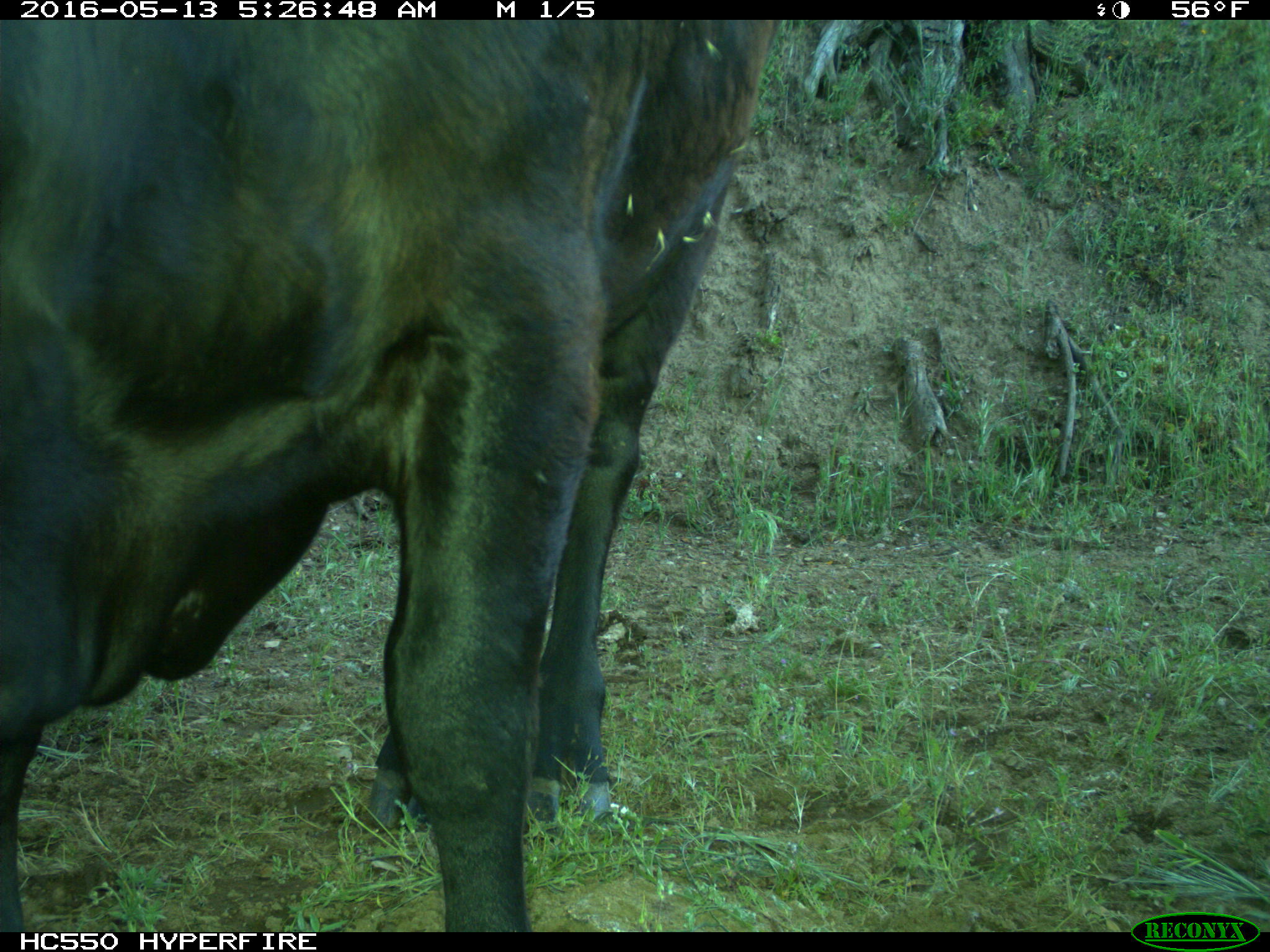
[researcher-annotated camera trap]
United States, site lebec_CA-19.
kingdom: Animalia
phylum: Chordata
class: Mammalia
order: Artiodactyla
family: Bovidae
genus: Bos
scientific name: Bos taurus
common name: domestic cow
Bos taurus (domestic cow).